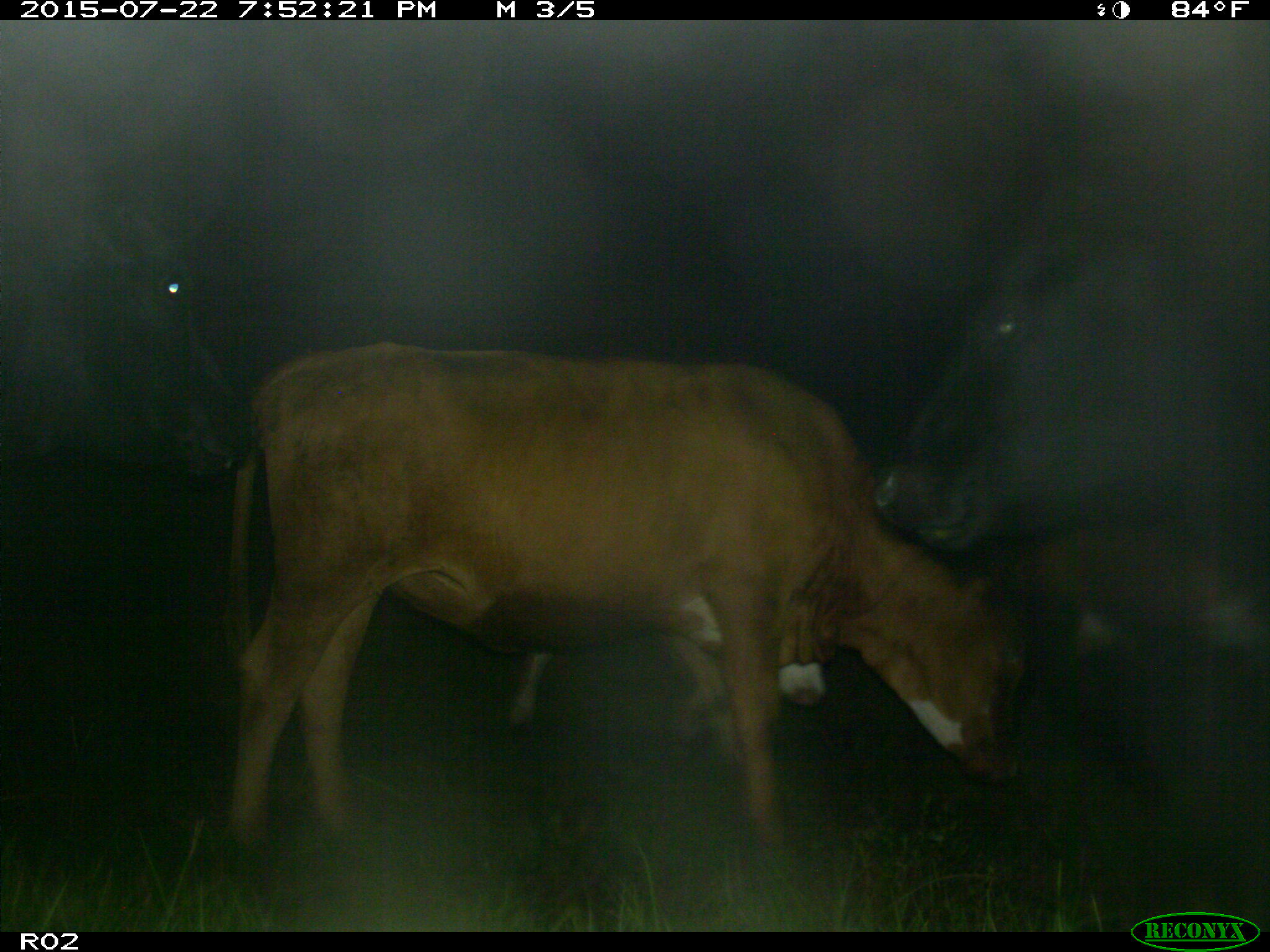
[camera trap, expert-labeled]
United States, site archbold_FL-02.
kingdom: Animalia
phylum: Chordata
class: Mammalia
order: Artiodactyla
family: Bovidae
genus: Bos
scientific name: Bos taurus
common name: domestic cow